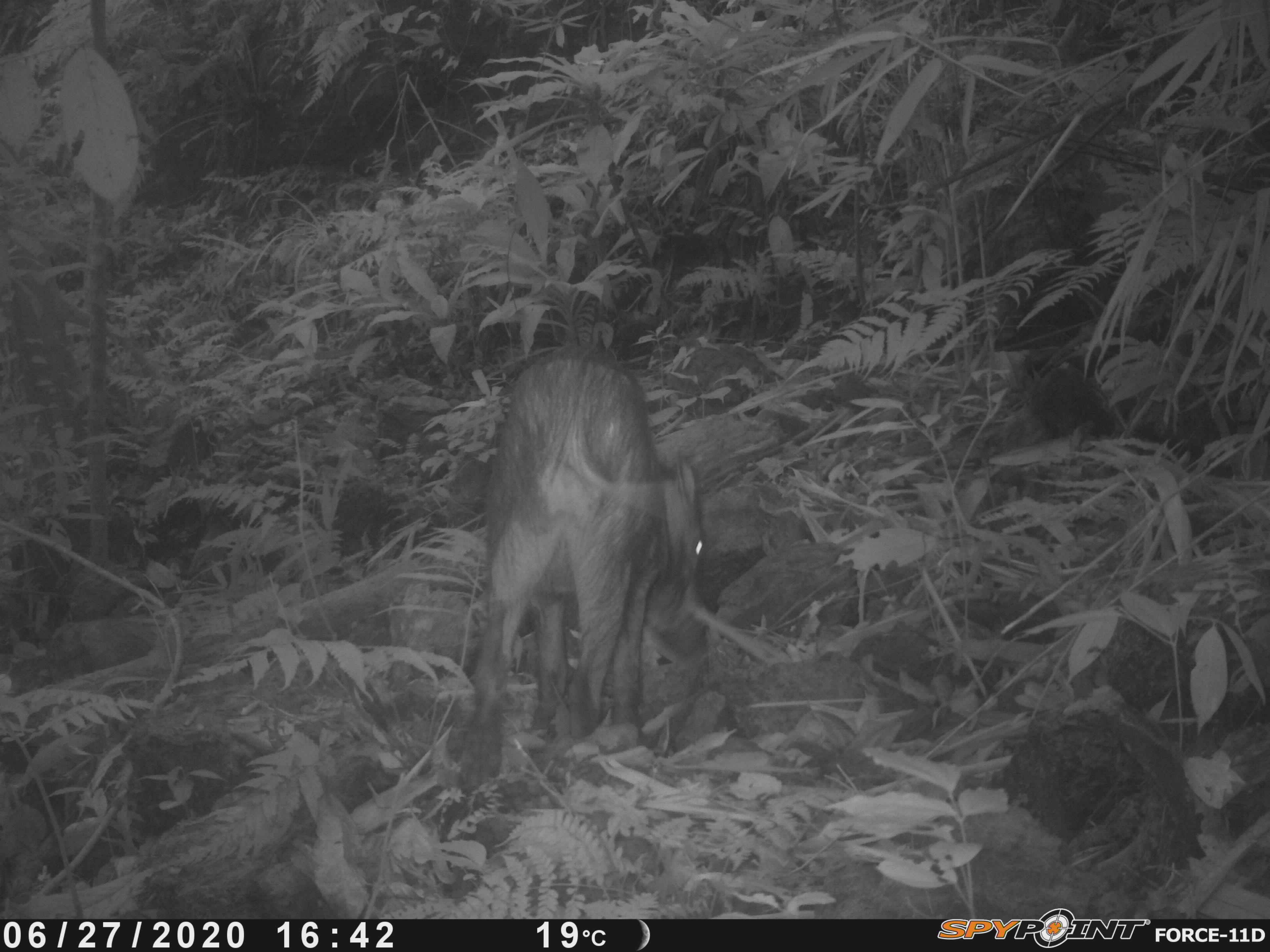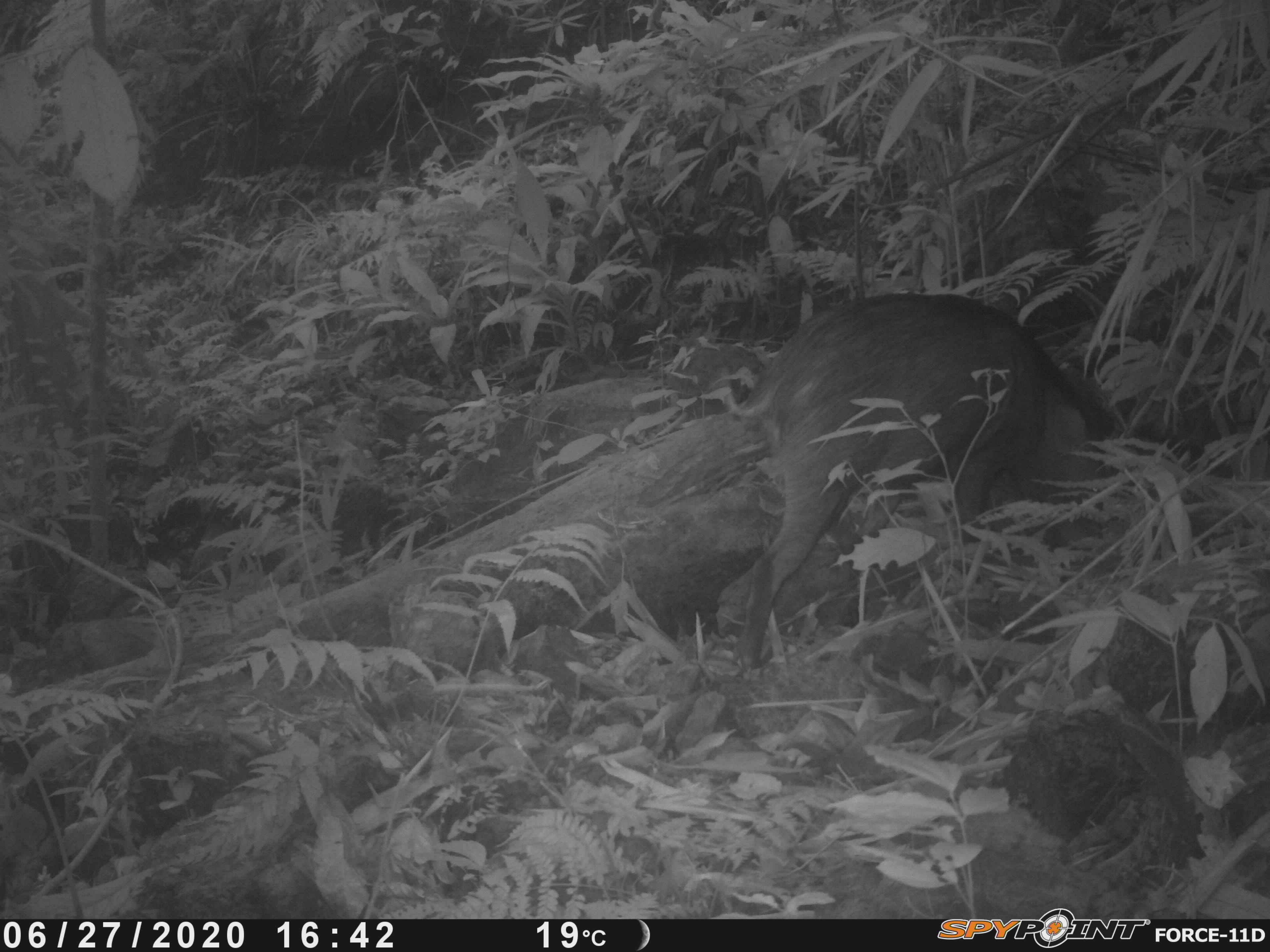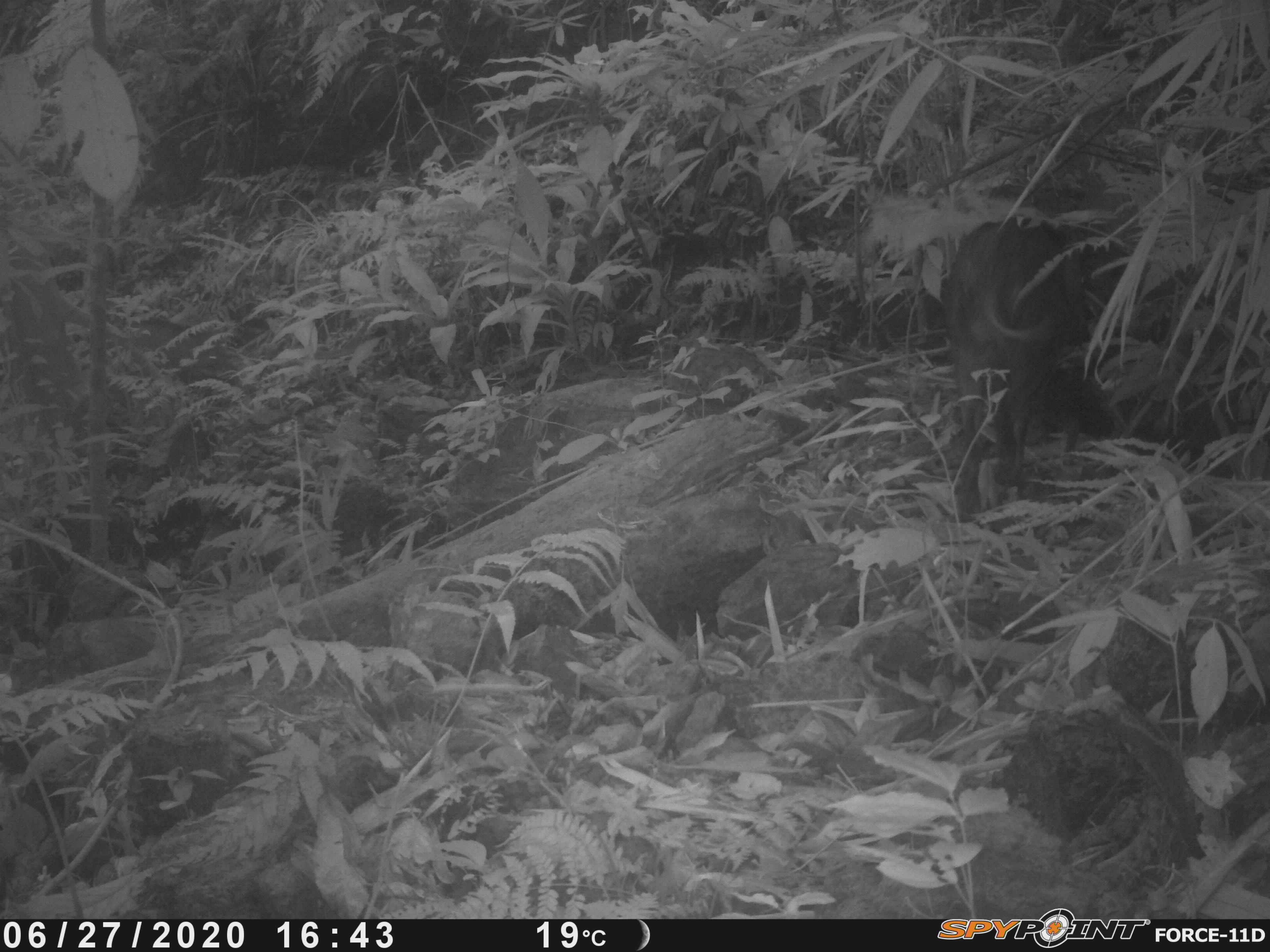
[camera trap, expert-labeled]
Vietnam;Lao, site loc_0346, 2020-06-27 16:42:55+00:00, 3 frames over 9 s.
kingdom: Animalia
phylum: Chordata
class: Mammalia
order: Artiodactyla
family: Suidae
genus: Sus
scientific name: Sus scrofa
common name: eurasian wild pig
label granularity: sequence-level